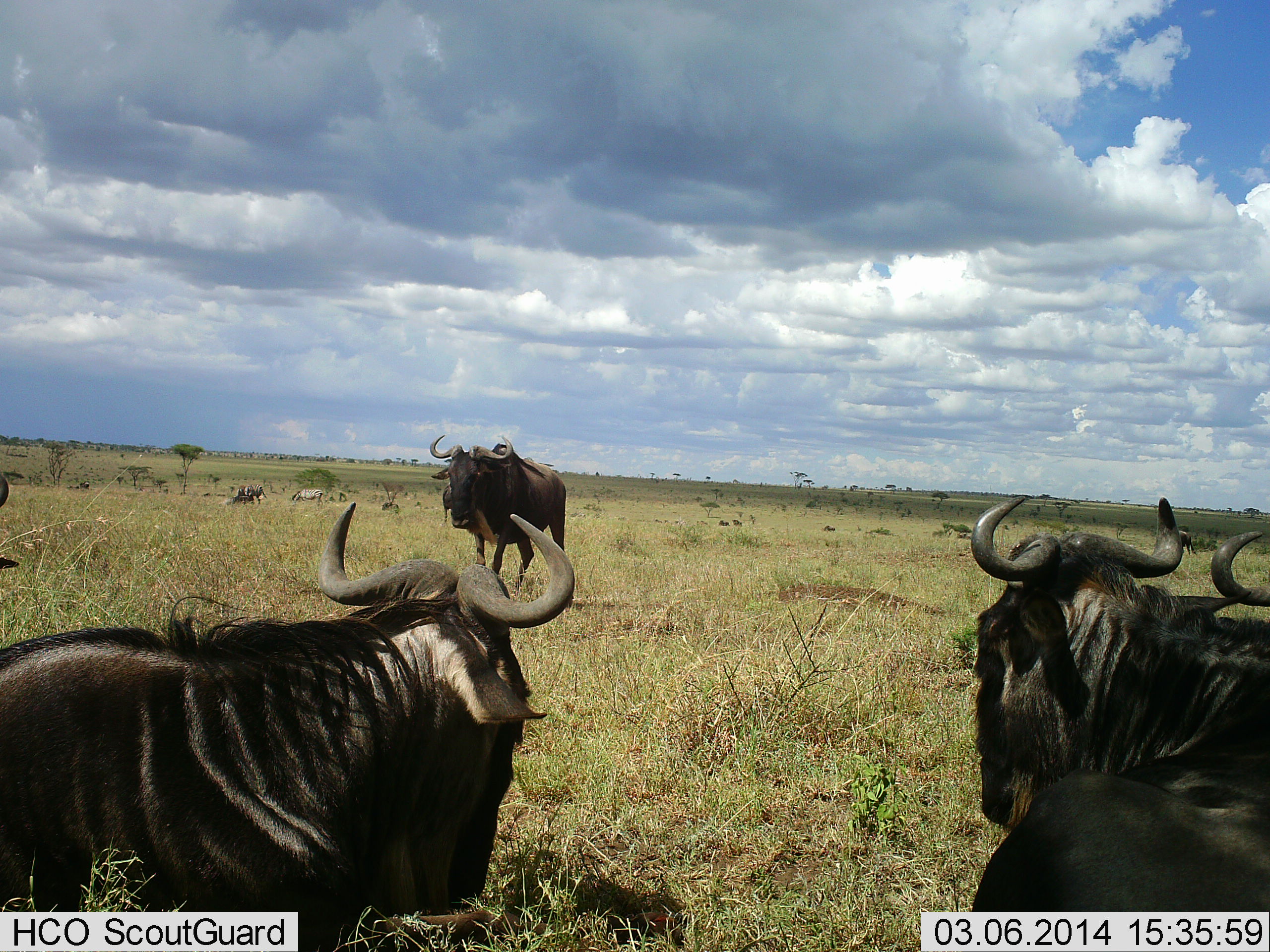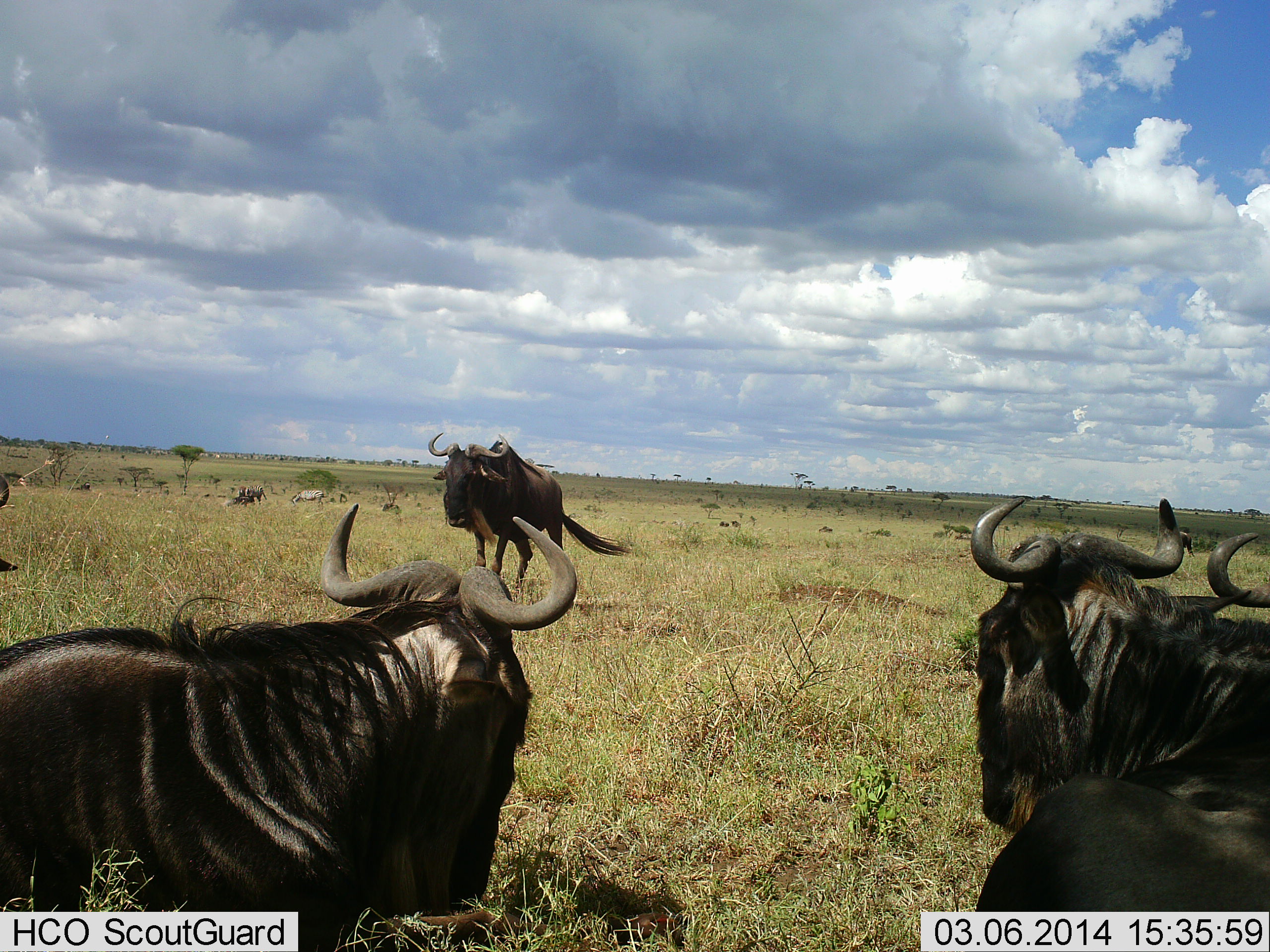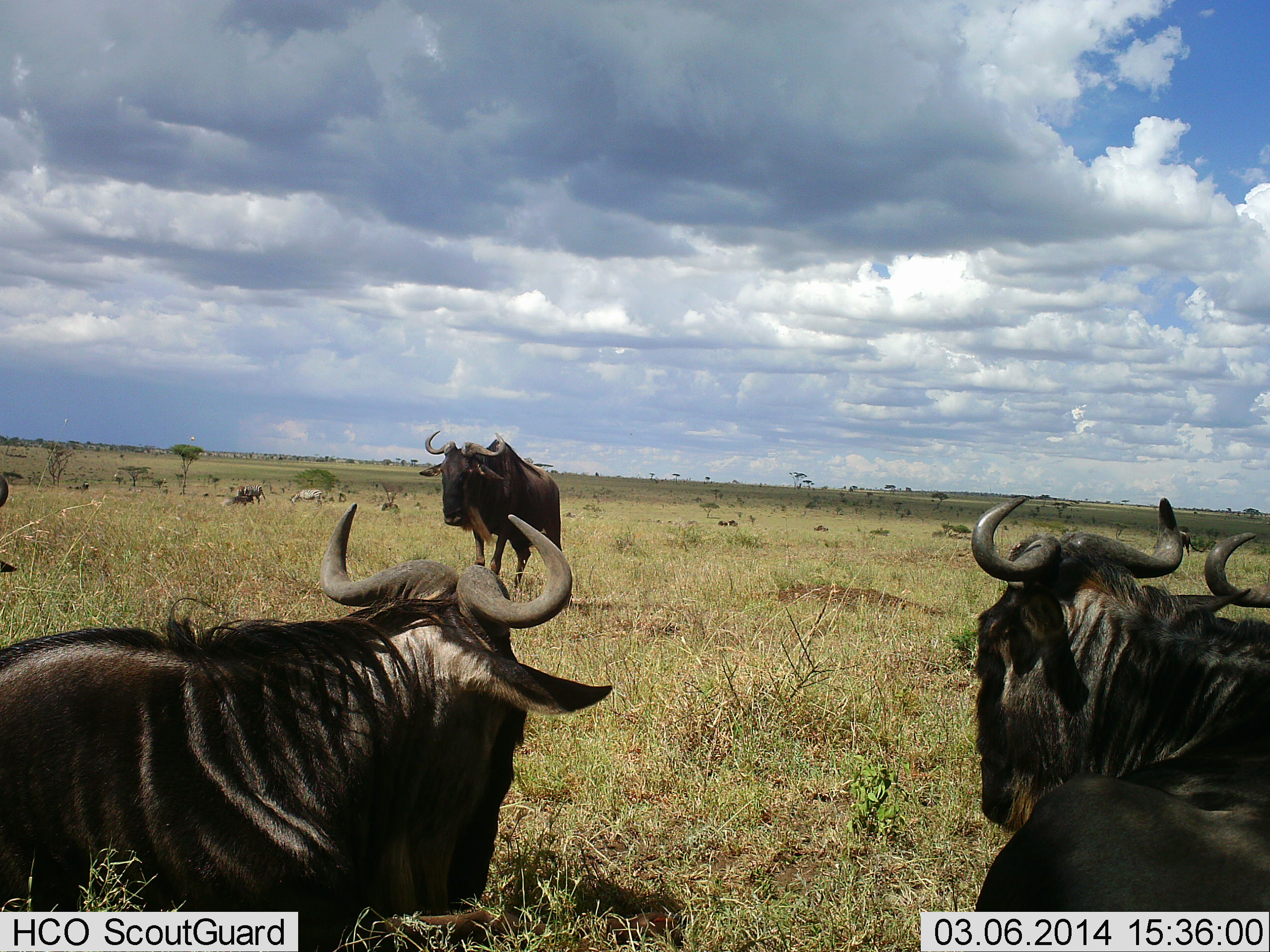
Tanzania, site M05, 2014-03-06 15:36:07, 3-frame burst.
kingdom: Animalia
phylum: Chordata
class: Mammalia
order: Artiodactyla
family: Bovidae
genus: Connochaetes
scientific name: Connochaetes taurinus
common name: blue wildebeest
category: wildebeest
Wildebeest (blue wildebeest) (Connochaetes taurinus), count 8. Behavior (volunteer vote fractions): standing 100%, resting 17%, moving 17%, interacting 0%. Young present (vote fraction): 0%. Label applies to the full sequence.